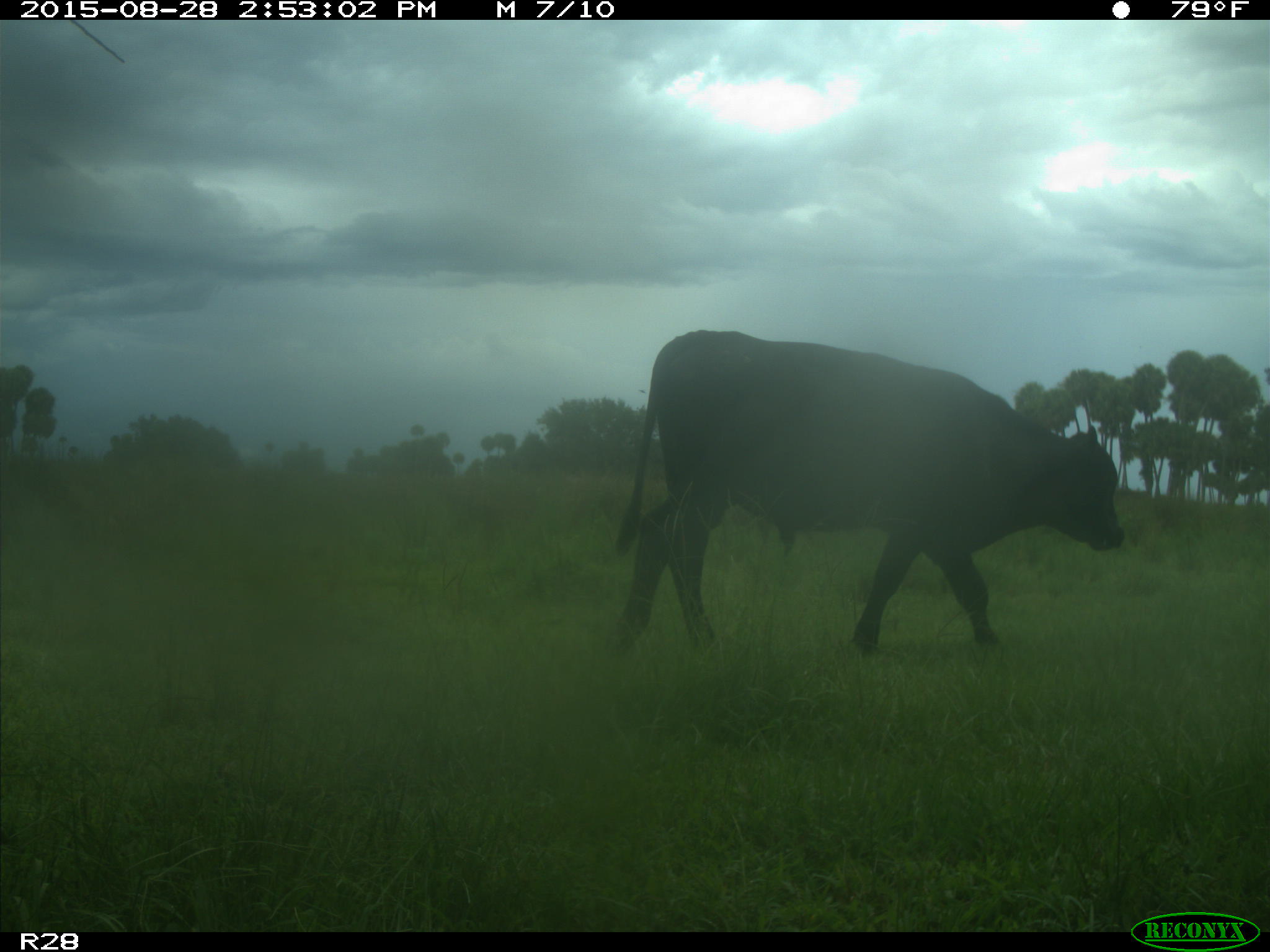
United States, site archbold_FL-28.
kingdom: Animalia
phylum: Chordata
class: Mammalia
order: Artiodactyla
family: Bovidae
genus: Bos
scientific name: Bos taurus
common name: domestic cow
Bos taurus (domestic cow).